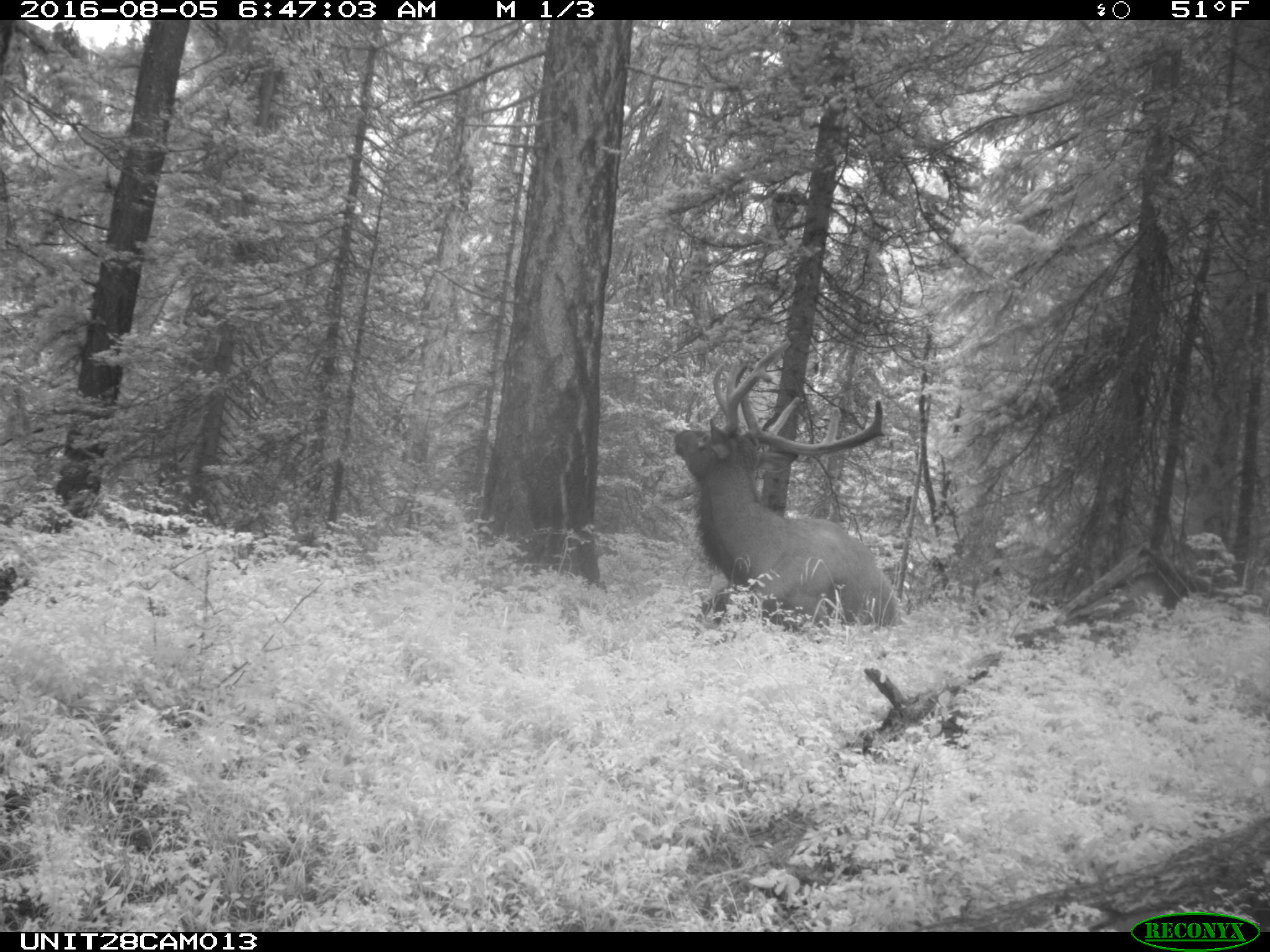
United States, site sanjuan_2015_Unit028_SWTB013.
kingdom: Animalia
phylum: Chordata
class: Mammalia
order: Artiodactyla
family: Cervidae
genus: Cervus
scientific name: Cervus elaphus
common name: red deer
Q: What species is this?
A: Cervus elaphus (red deer).